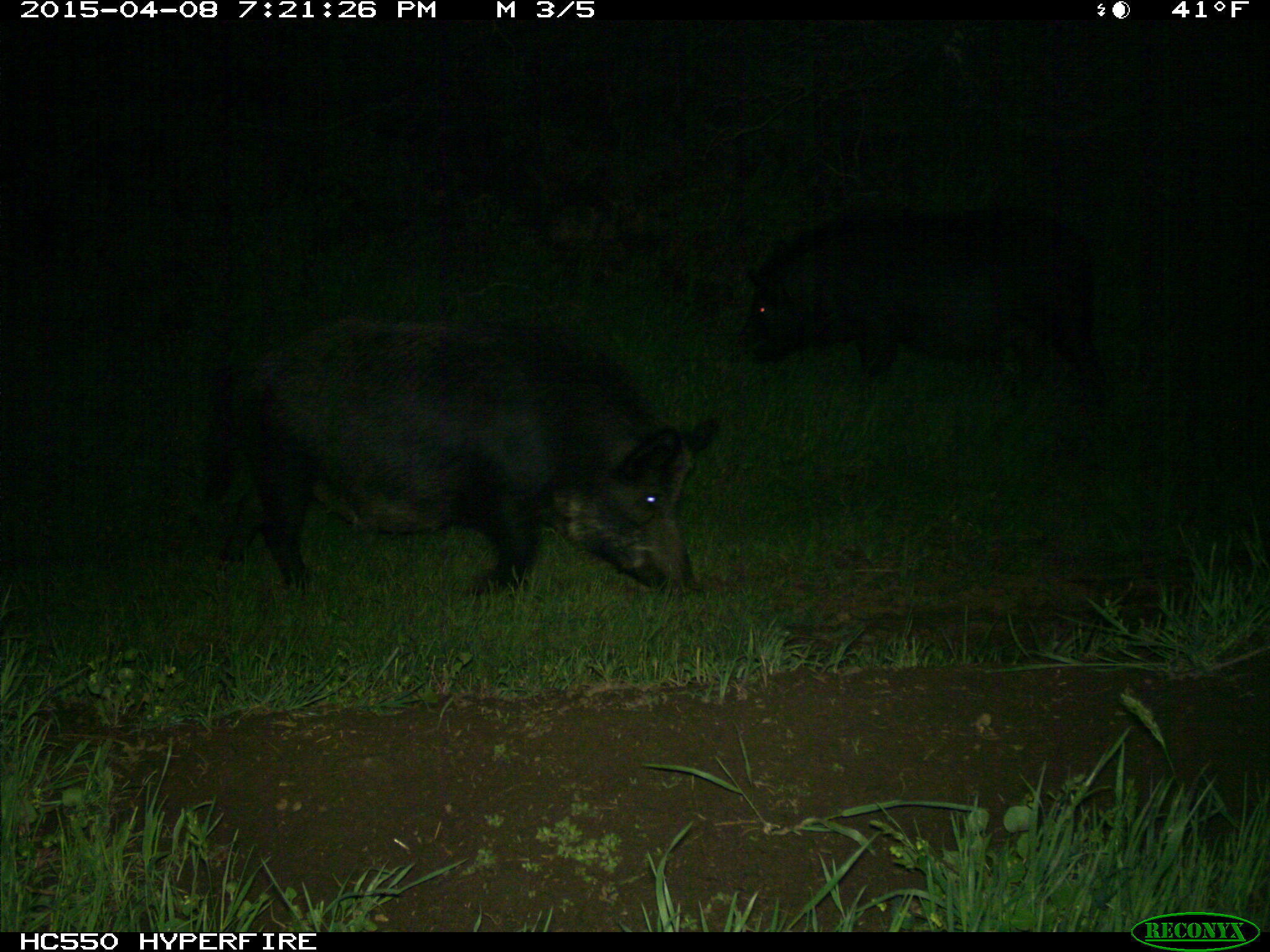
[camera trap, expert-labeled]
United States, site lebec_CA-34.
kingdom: Animalia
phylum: Chordata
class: Mammalia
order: Artiodactyla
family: Suidae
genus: Sus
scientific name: Sus scrofa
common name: wild boar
Sus scrofa (wild boar).